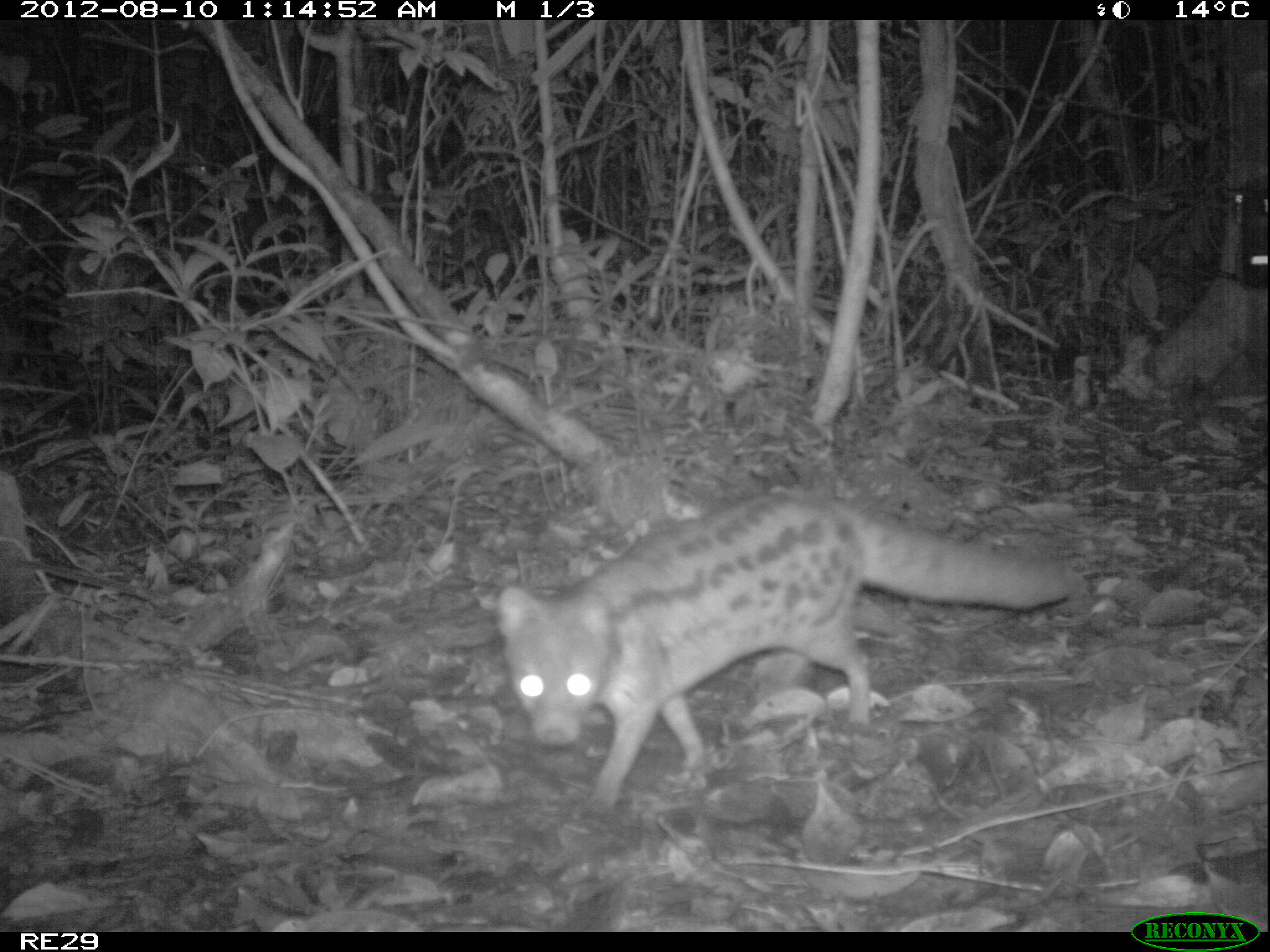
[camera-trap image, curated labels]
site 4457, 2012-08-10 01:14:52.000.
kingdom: Animalia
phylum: Chordata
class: Mammalia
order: Carnivora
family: Eupleridae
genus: Fossa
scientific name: Fossa fossana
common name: fanaloka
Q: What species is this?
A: Fossa fossana (fanaloka).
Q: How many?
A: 1.